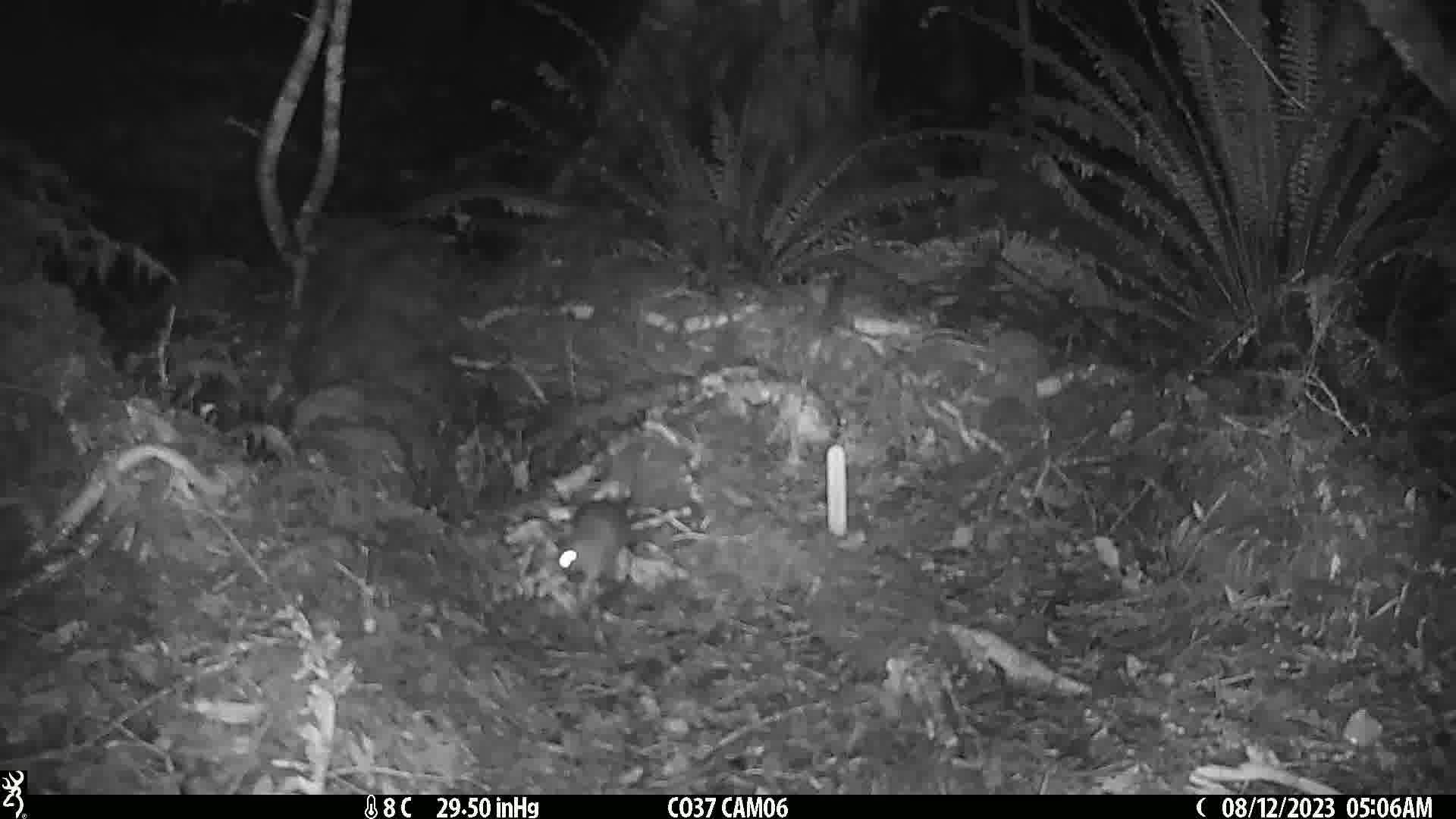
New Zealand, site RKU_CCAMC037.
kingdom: Animalia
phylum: Chordata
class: Mammalia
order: Rodentia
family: Muridae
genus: Rattus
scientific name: Rattus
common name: rat